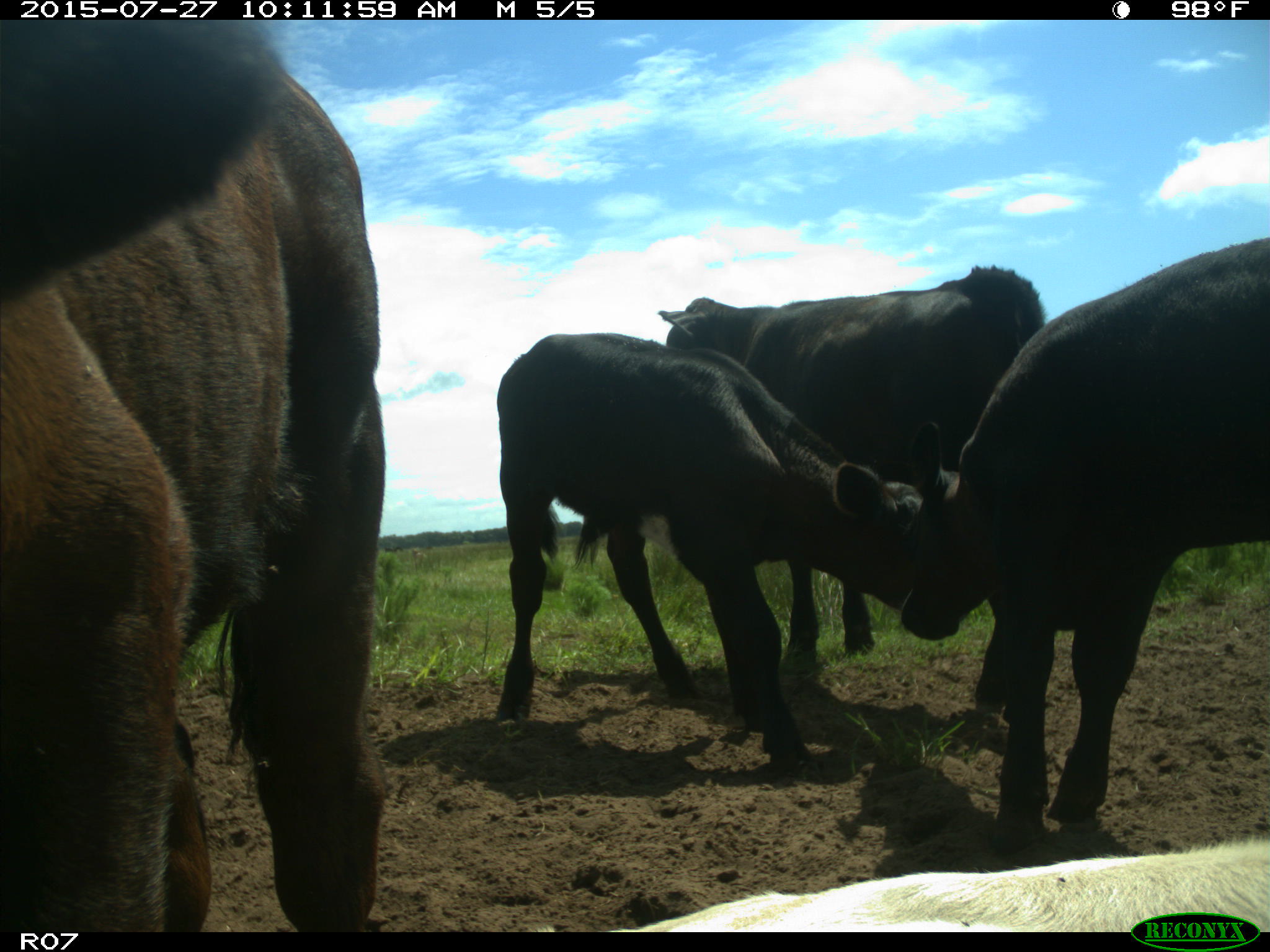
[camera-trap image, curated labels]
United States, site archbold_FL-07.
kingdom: Animalia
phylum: Chordata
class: Mammalia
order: Artiodactyla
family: Bovidae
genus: Bos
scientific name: Bos taurus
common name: domestic cow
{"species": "Bos taurus (domestic cow)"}